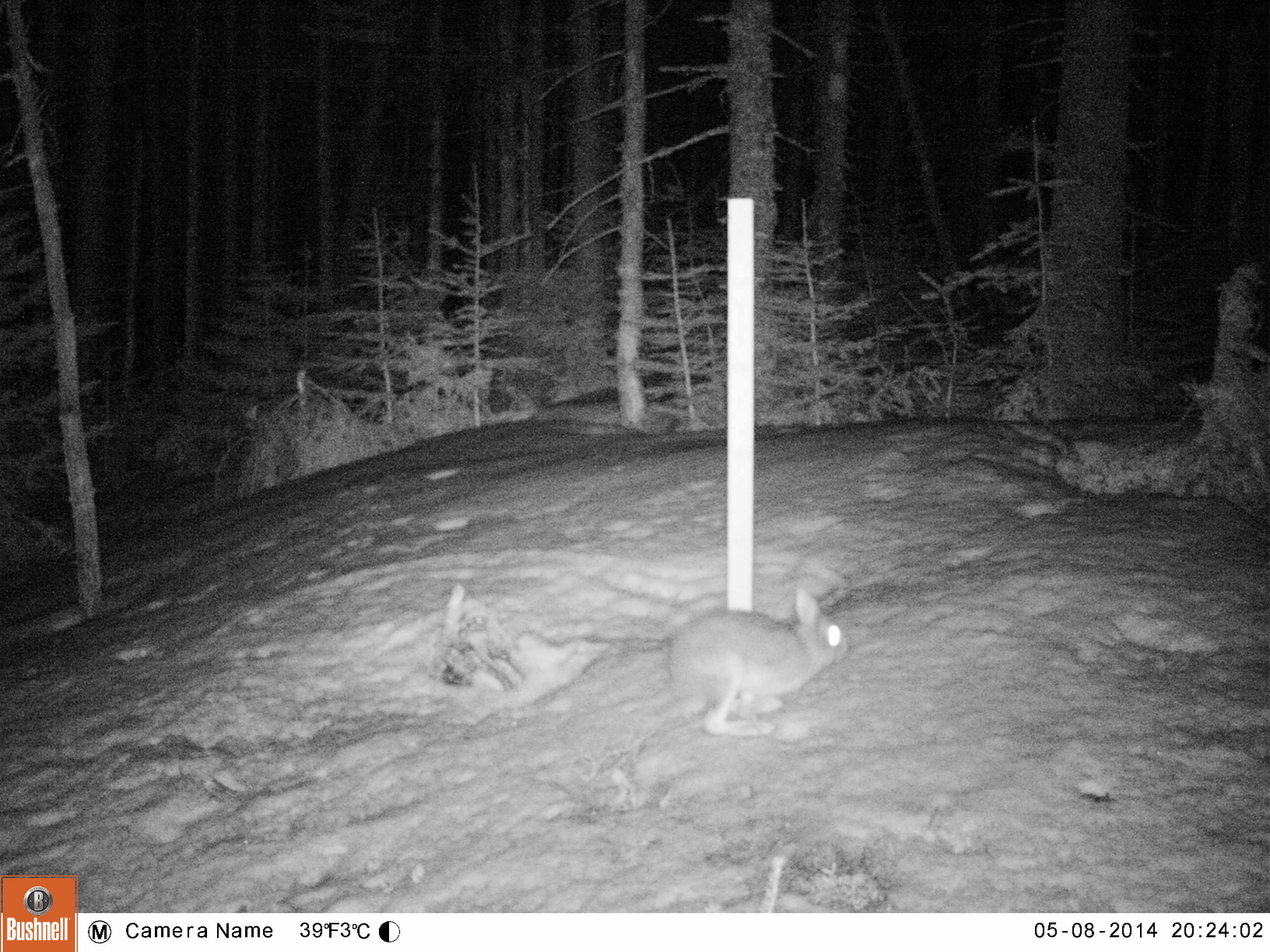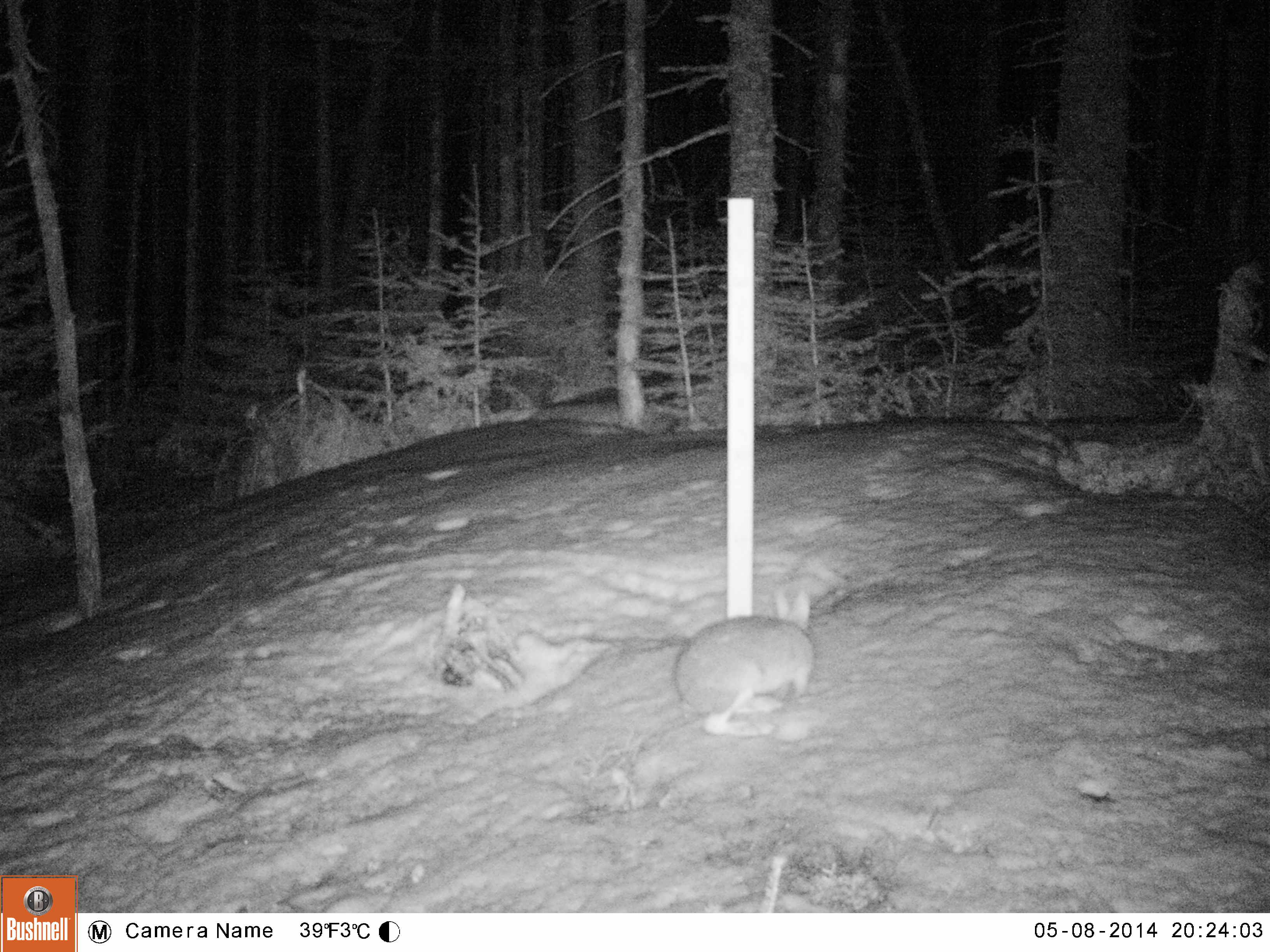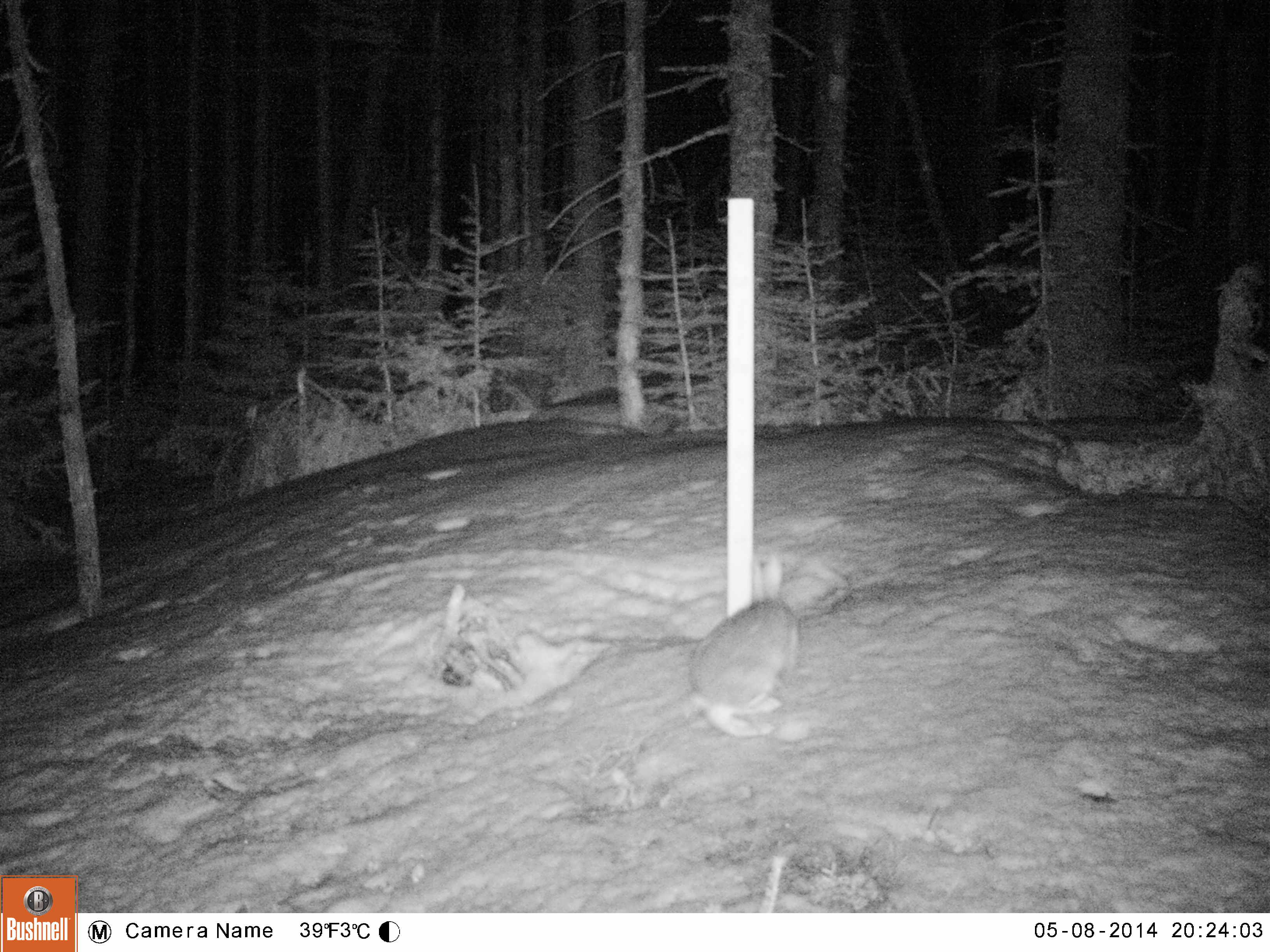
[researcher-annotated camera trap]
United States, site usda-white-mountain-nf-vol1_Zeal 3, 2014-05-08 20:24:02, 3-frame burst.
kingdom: Animalia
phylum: Chordata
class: Mammalia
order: Lagomorpha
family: Leporidae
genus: Lepus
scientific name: Lepus americanus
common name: snowshoe hare